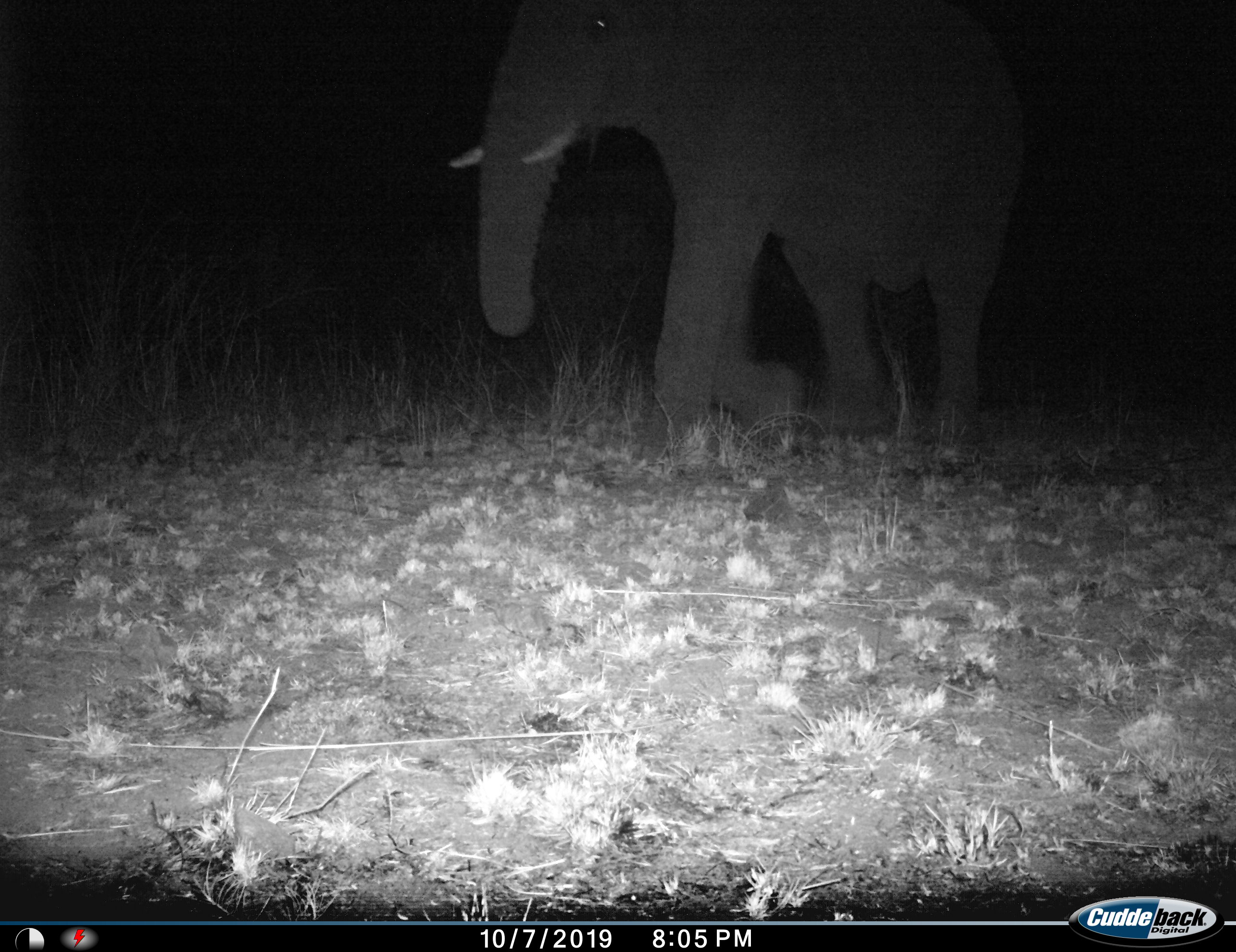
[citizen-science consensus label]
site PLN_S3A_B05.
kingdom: Animalia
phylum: Chordata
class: Mammalia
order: Proboscidea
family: Elephantidae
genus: Loxodonta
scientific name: Loxodonta africana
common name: african bush elephant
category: elephant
Elephant (african bush elephant) (Loxodonta africana), count 1. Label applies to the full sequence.